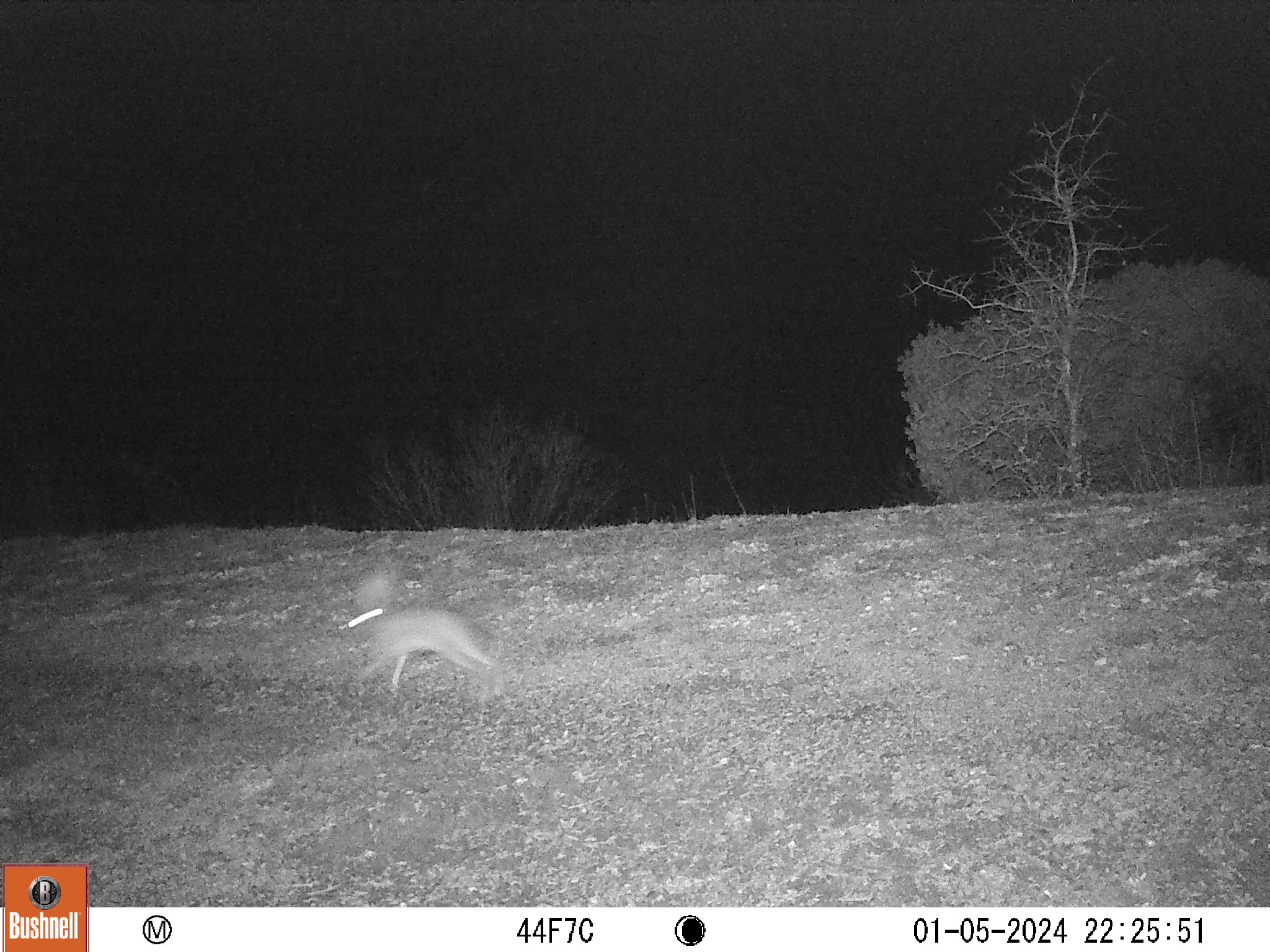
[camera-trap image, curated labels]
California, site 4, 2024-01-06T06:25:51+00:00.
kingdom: Animalia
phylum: Chordata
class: Mammalia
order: Lagomorpha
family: Leporidae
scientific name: Leporidae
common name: rabbit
Rabbit (Leporidae).